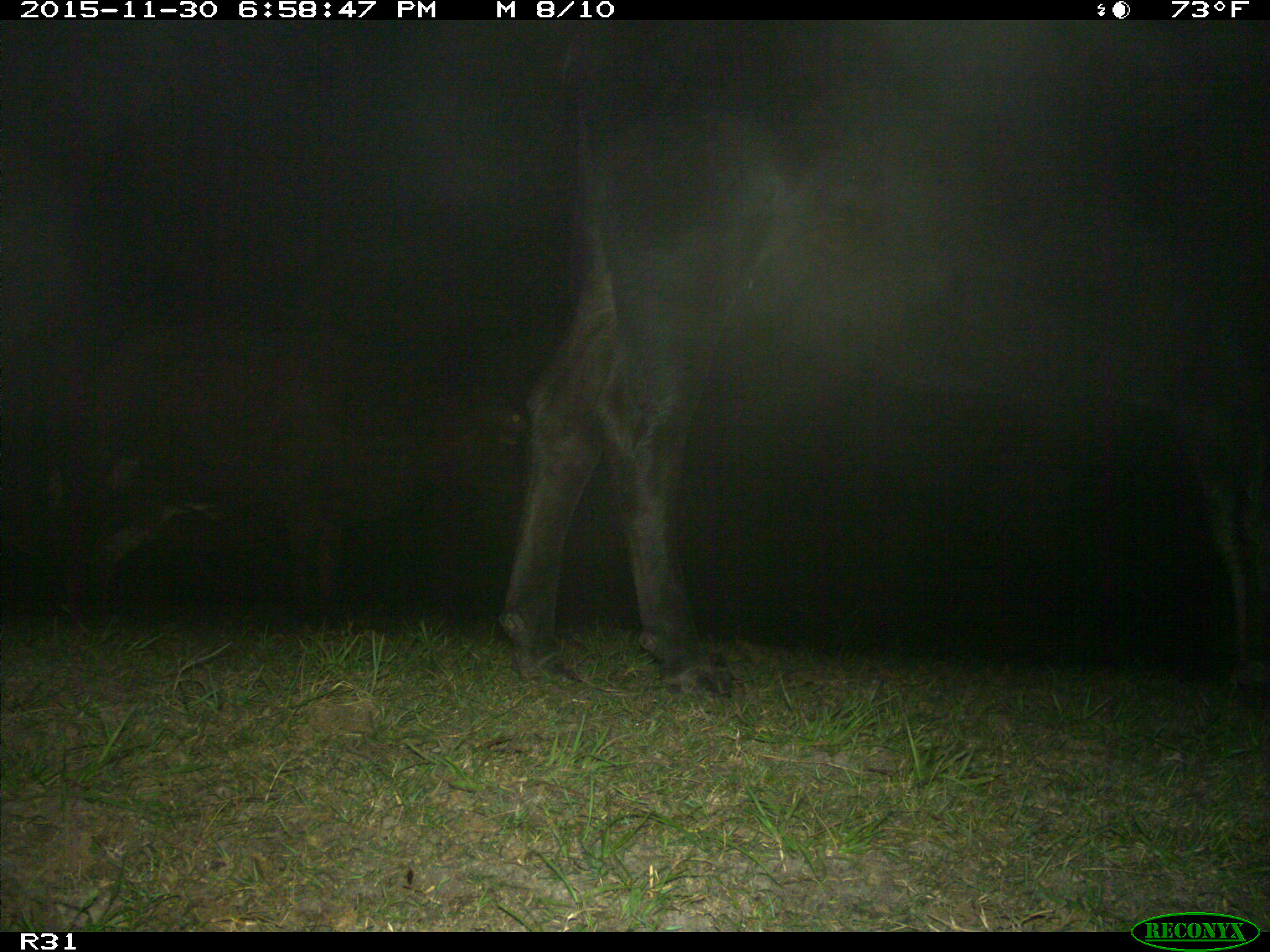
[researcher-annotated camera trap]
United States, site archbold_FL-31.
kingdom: Animalia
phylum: Chordata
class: Mammalia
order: Artiodactyla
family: Bovidae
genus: Bos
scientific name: Bos taurus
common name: domestic cow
Bos taurus (domestic cow).